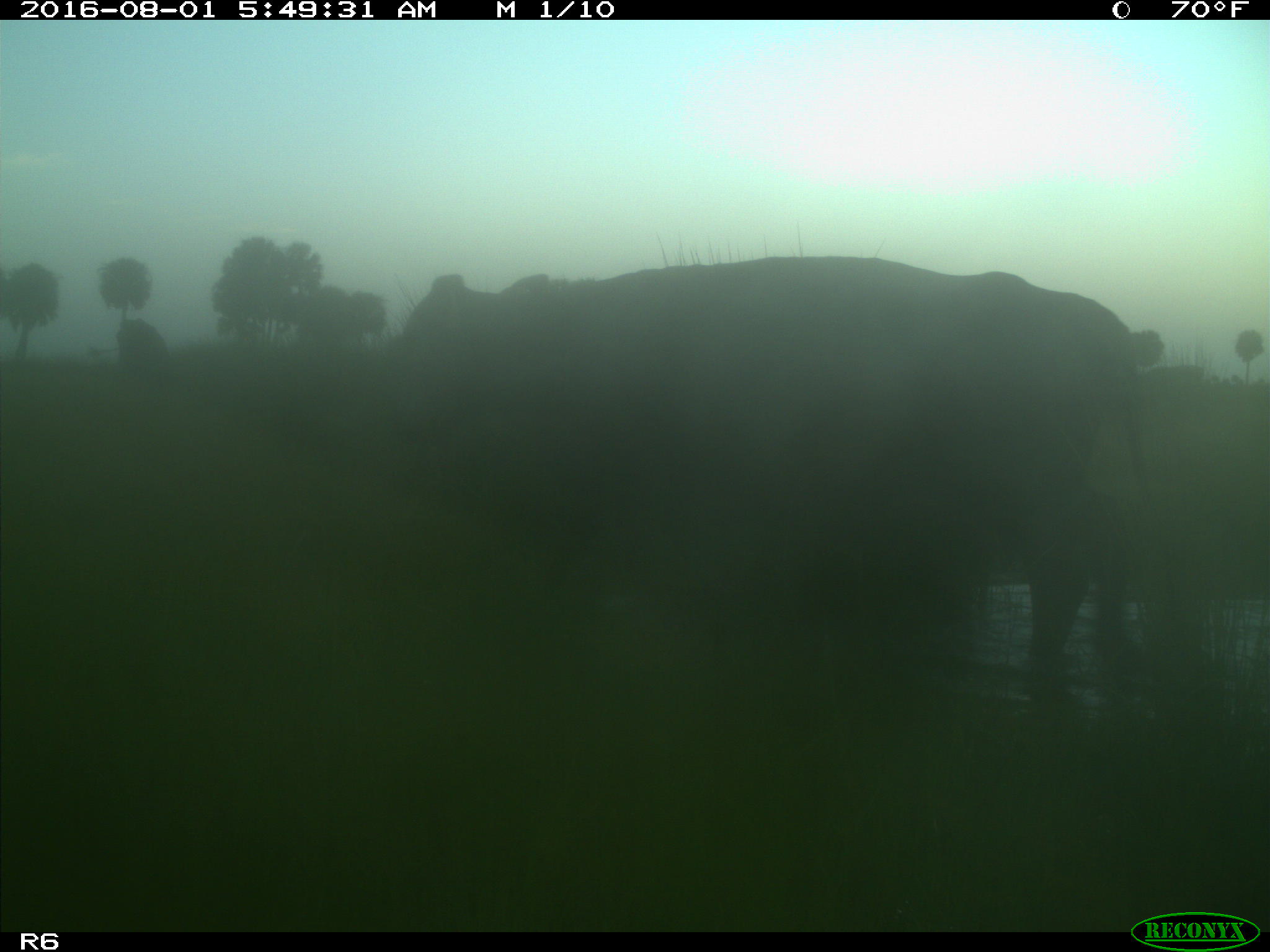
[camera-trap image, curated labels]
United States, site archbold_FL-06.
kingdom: Animalia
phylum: Chordata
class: Mammalia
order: Artiodactyla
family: Bovidae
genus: Bos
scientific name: Bos taurus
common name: domestic cow